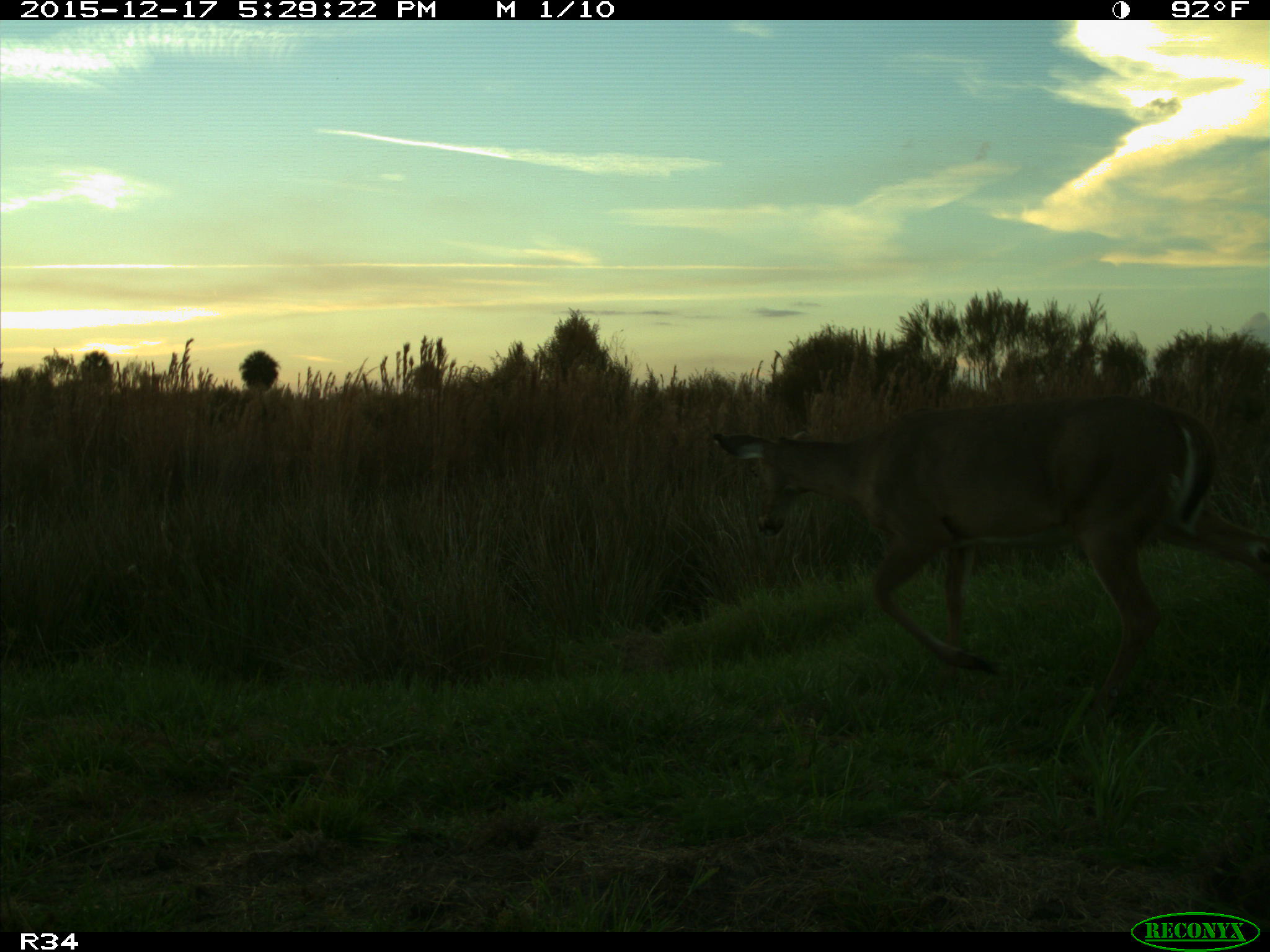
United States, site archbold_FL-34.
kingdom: Animalia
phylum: Chordata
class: Mammalia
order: Artiodactyla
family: Cervidae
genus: Odocoileus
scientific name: Odocoileus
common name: deer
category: unidentified deer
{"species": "unidentified deer (deer) (Odocoileus)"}